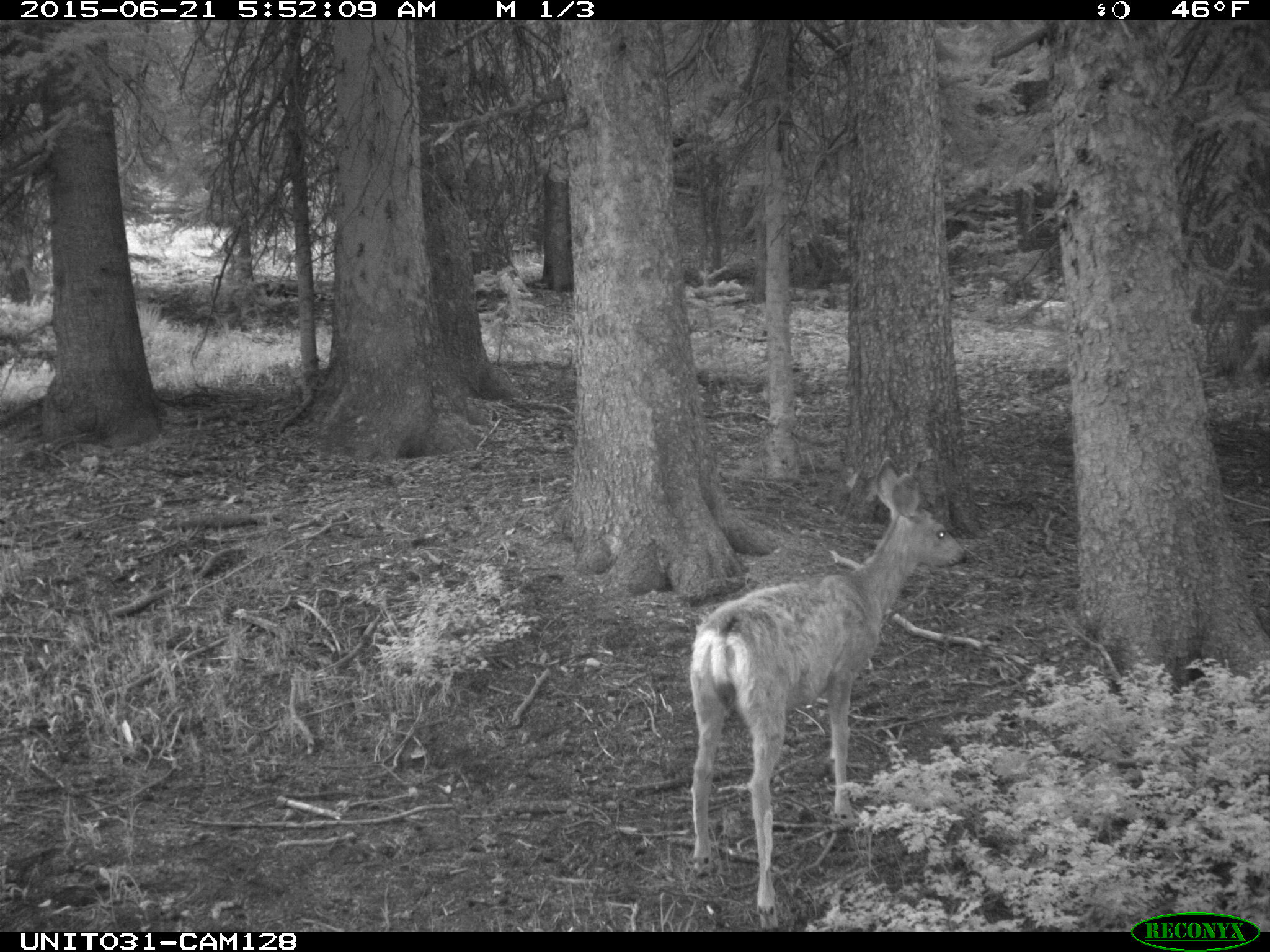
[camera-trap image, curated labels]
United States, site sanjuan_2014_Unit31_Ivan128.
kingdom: Animalia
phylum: Chordata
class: Mammalia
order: Artiodactyla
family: Cervidae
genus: Odocoileus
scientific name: Odocoileus hemionus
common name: mule deer